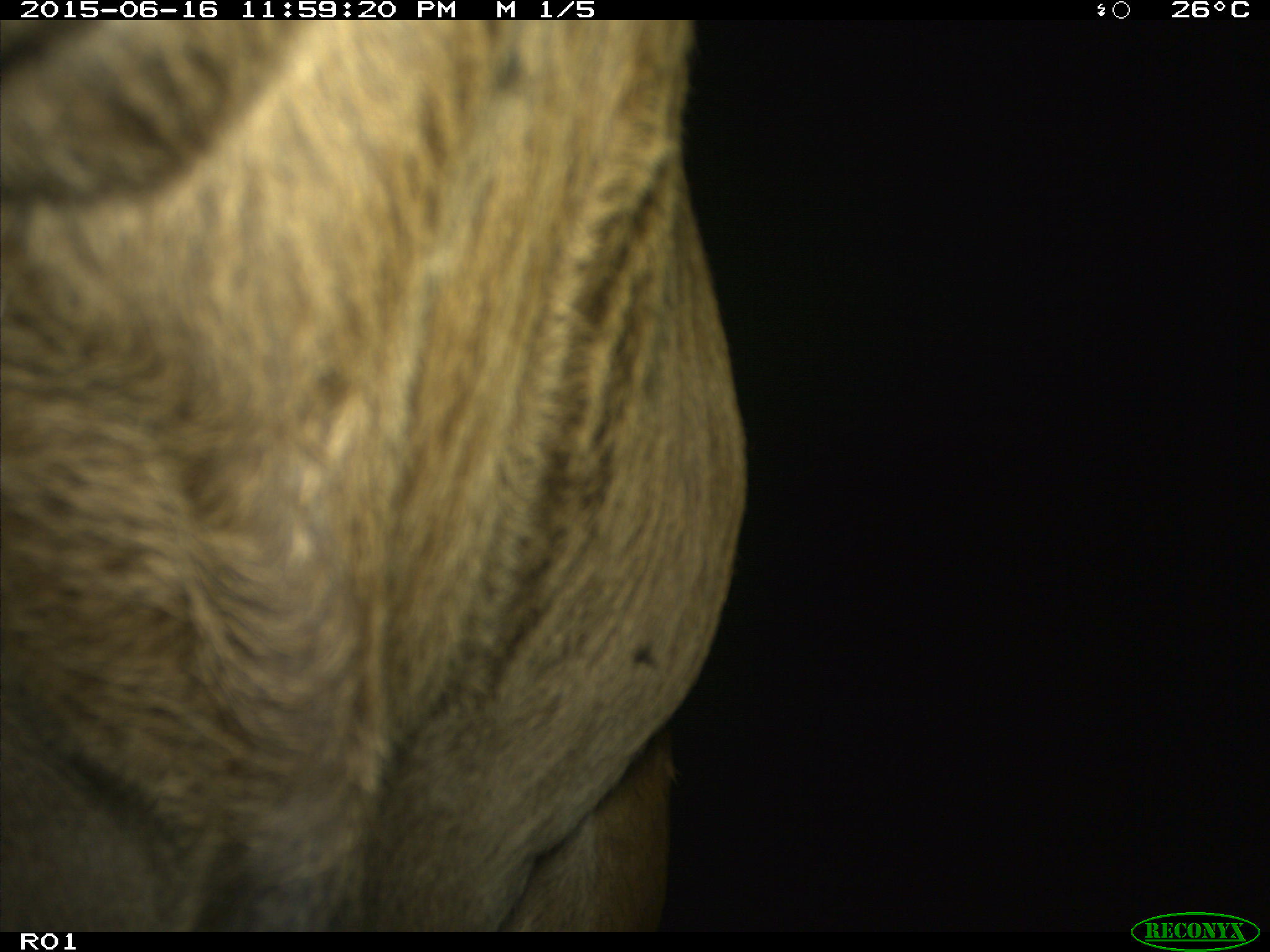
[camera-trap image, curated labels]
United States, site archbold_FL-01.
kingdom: Animalia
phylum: Chordata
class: Mammalia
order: Artiodactyla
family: Bovidae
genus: Bos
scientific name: Bos taurus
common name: domestic cow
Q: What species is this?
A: Bos taurus (domestic cow).